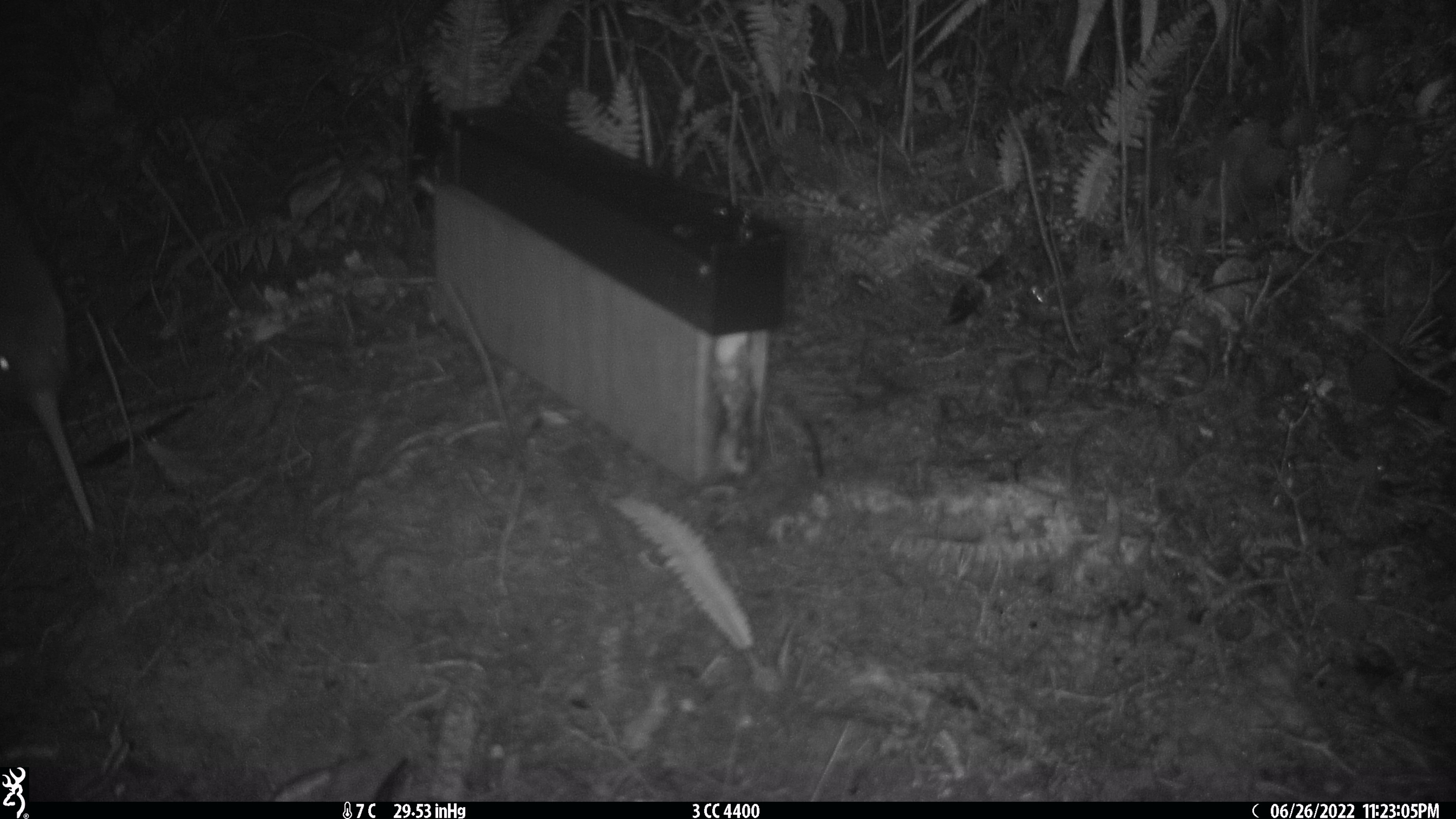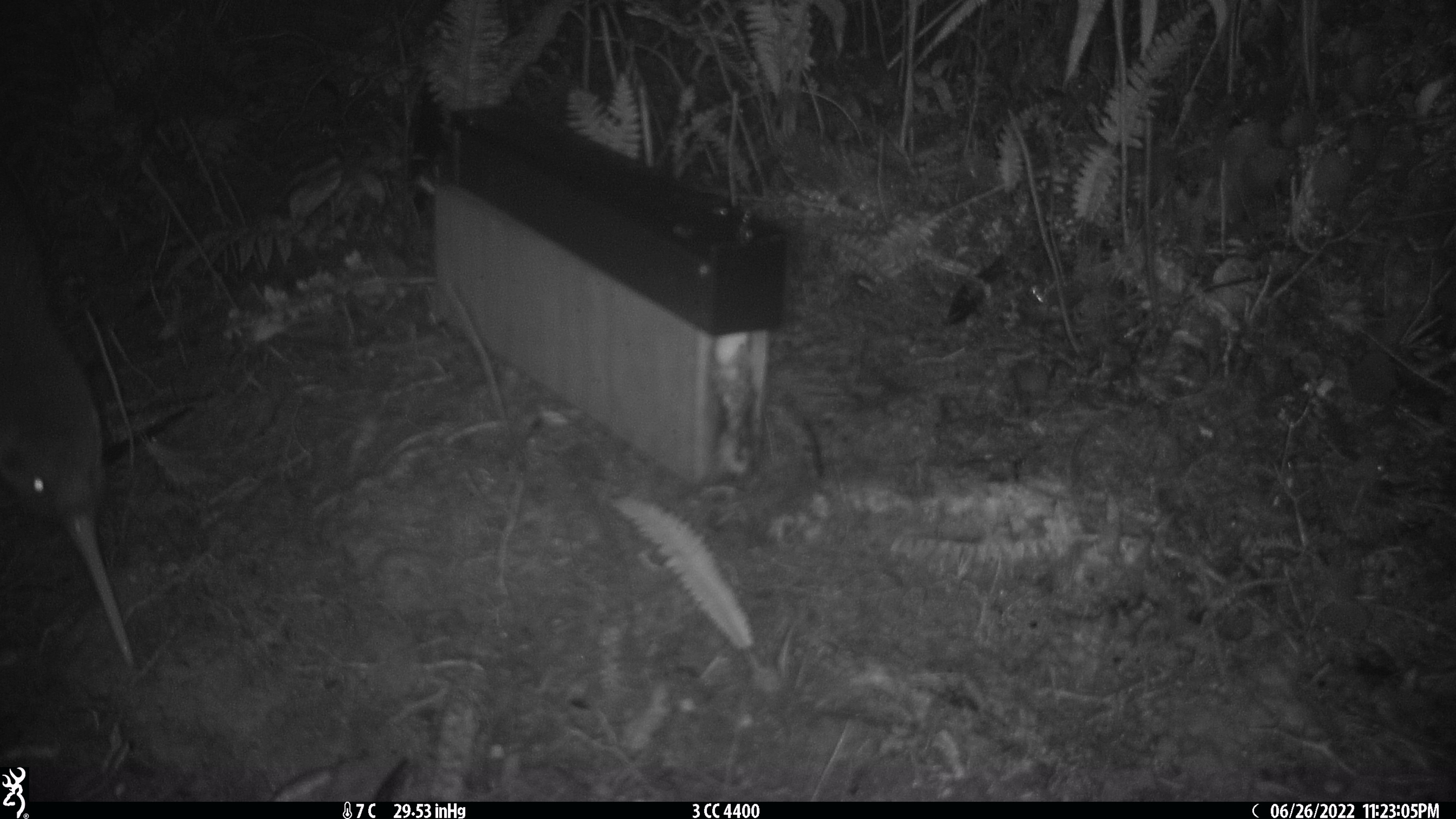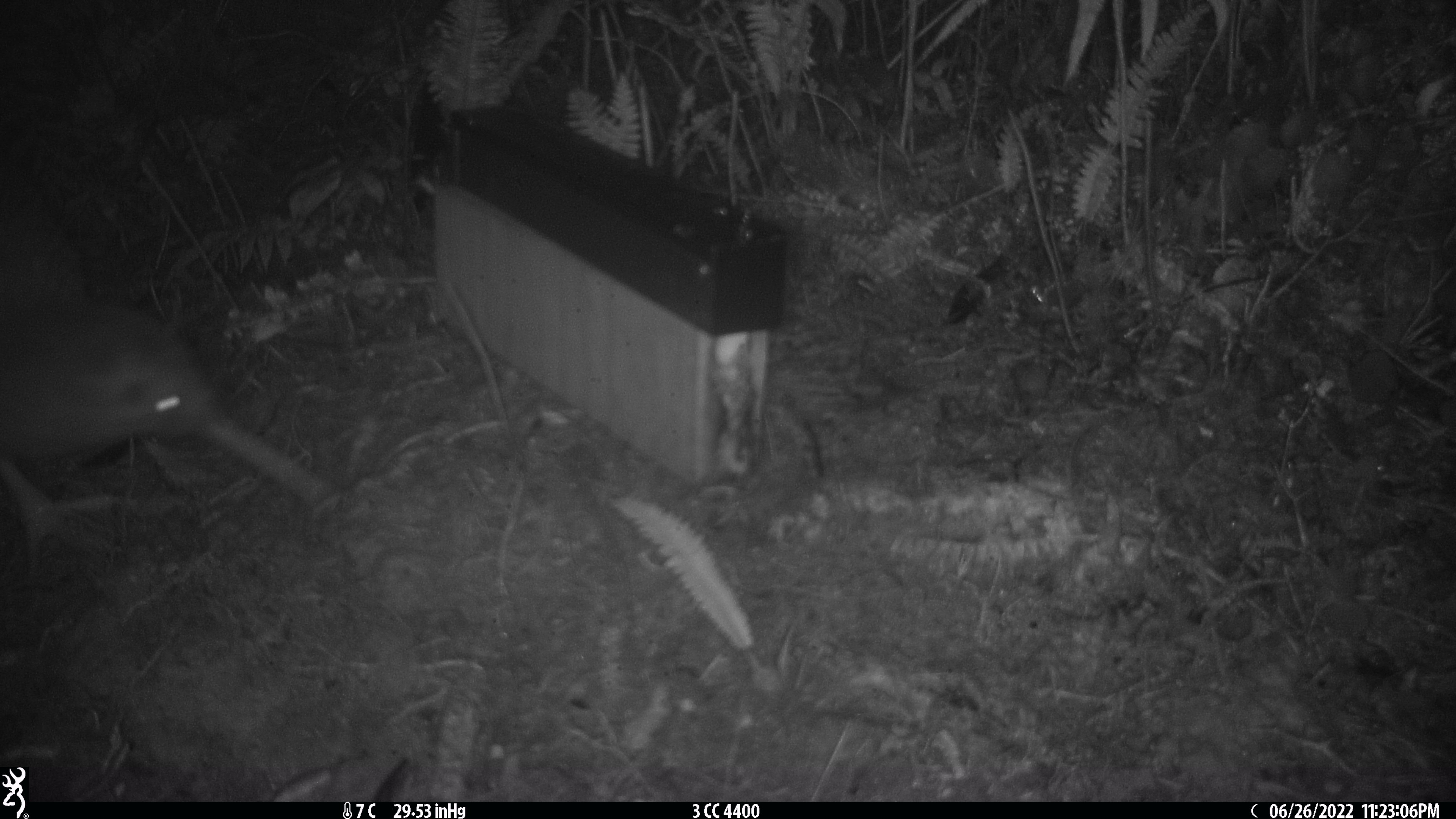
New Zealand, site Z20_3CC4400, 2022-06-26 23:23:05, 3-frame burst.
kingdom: Animalia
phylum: Chordata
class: Aves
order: Apterygiformes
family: Apterygidae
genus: Apteryx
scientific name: Apteryx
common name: kiwi